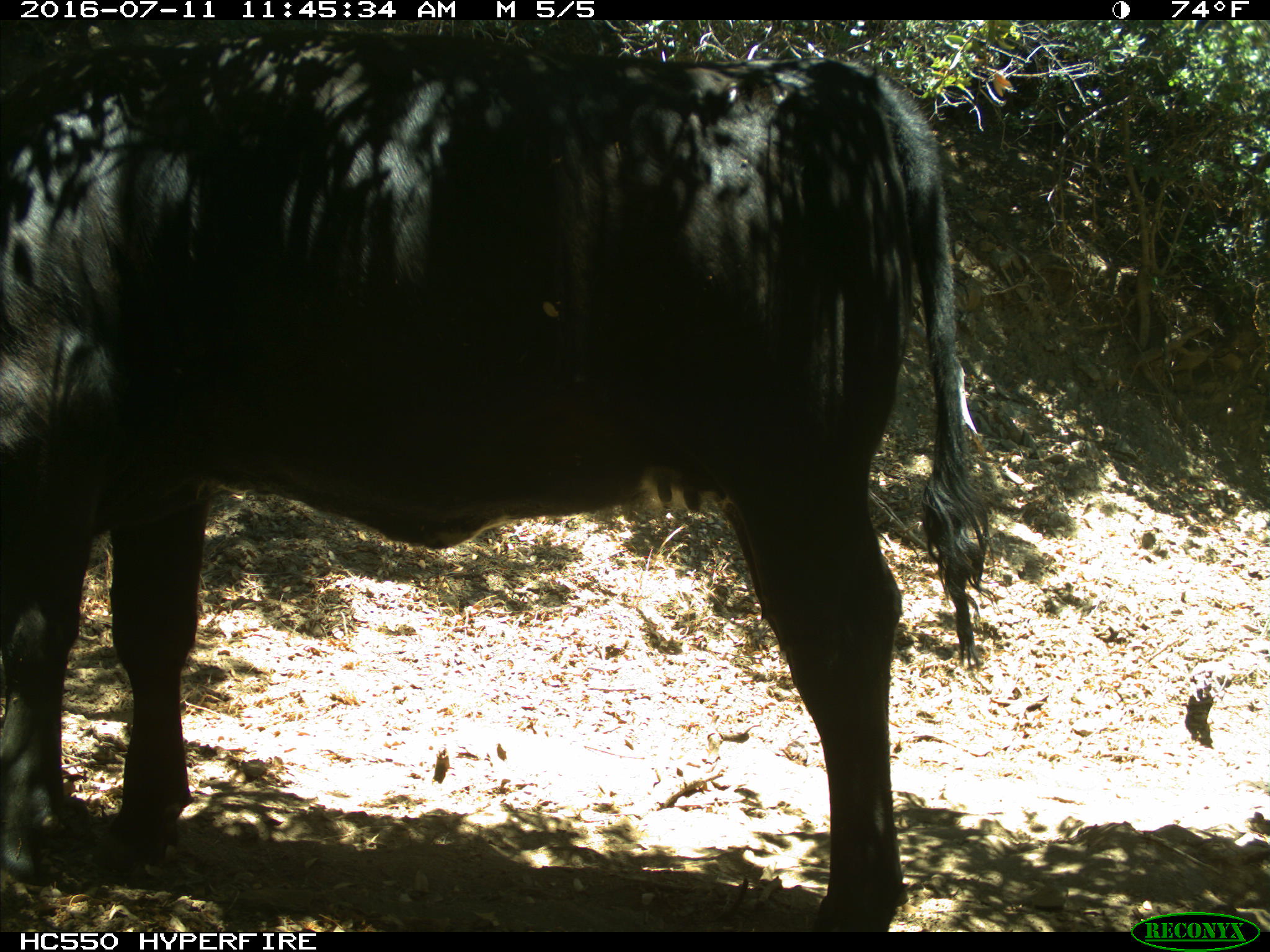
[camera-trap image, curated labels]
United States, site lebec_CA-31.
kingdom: Animalia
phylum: Chordata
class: Mammalia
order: Artiodactyla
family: Bovidae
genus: Bos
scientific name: Bos taurus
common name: domestic cow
Bos taurus (domestic cow).